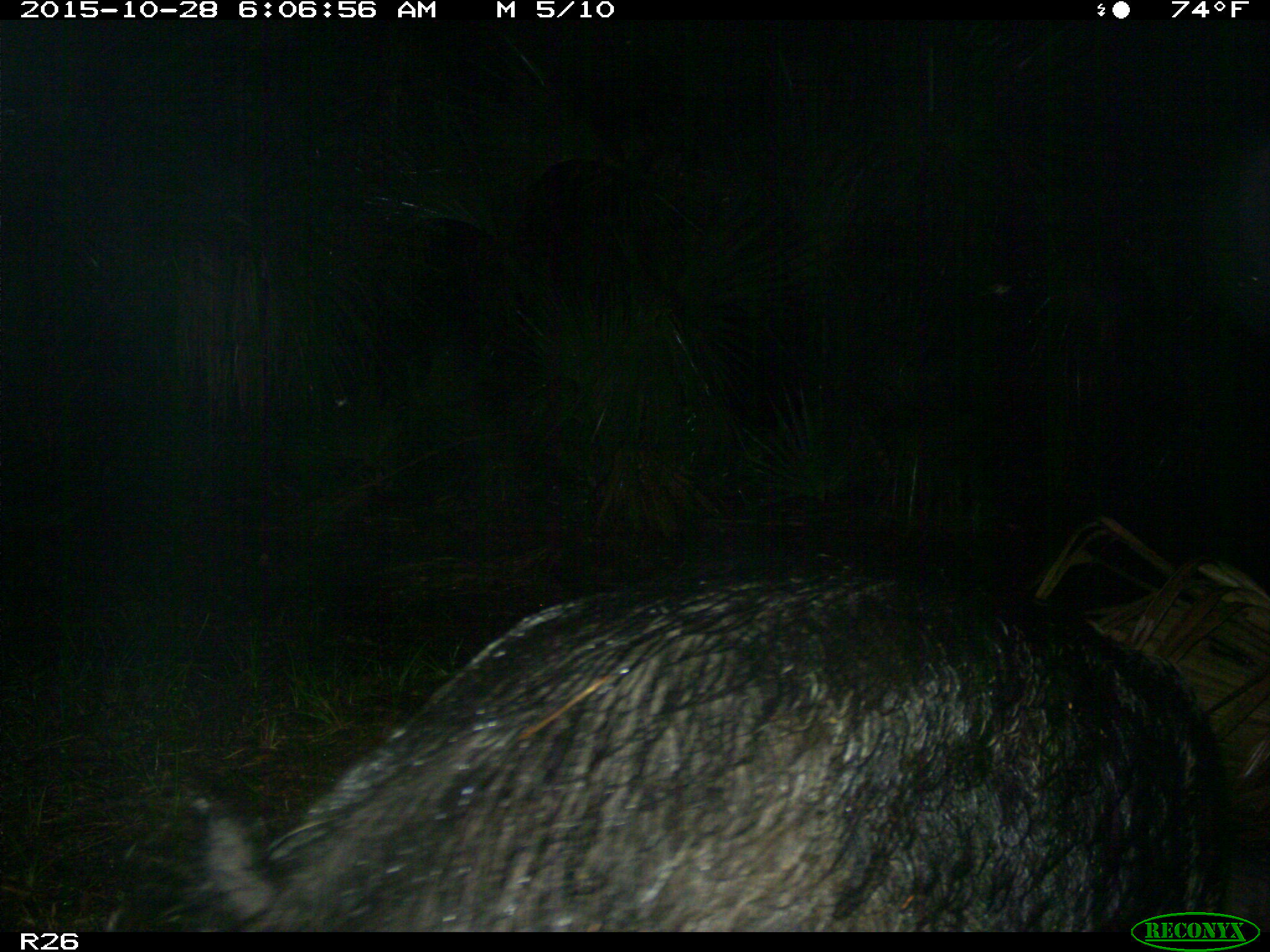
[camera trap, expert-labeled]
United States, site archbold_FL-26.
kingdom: Animalia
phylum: Chordata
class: Mammalia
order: Artiodactyla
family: Suidae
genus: Sus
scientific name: Sus scrofa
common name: wild boar